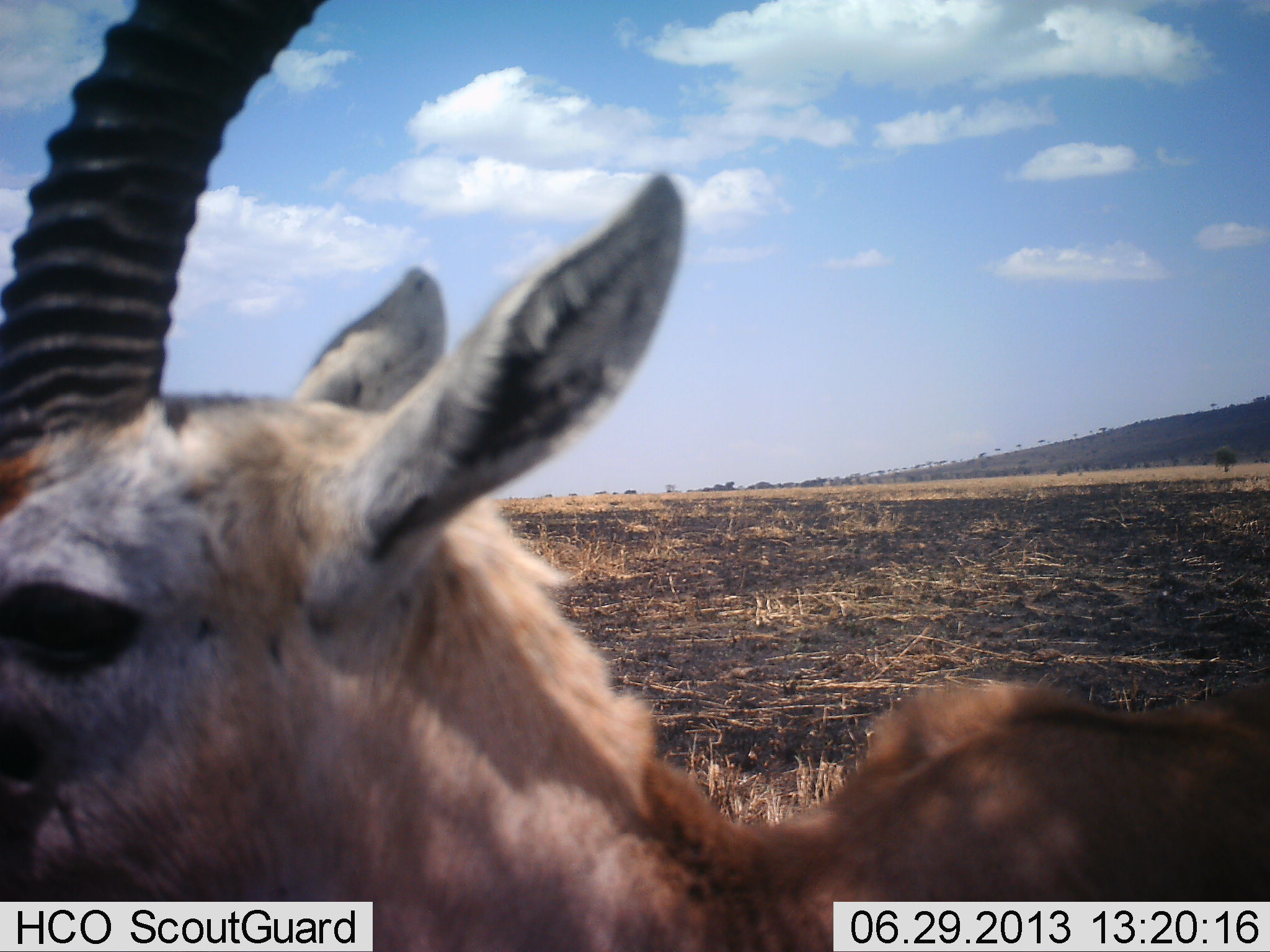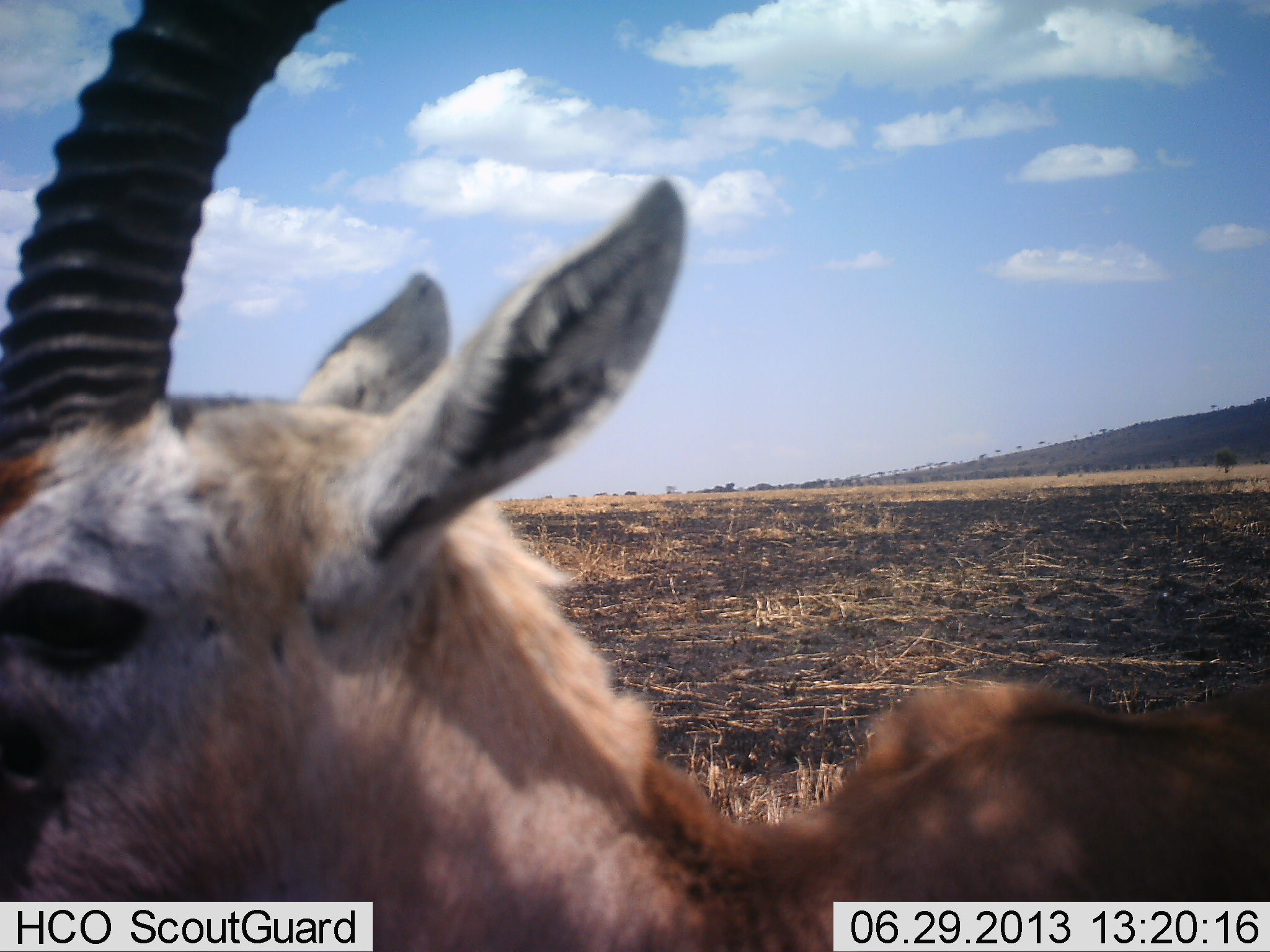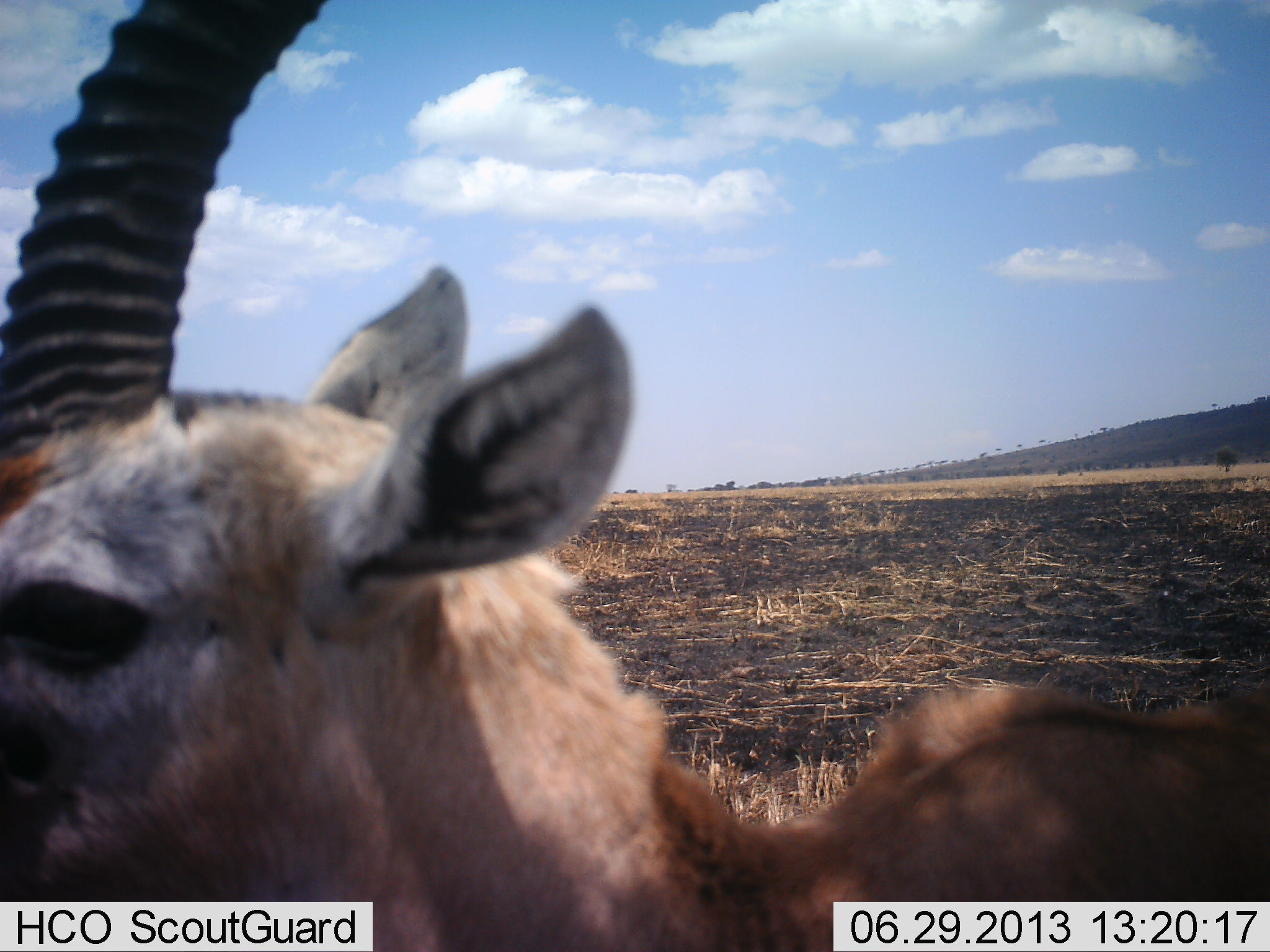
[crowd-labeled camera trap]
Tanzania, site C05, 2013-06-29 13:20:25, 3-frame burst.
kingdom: Animalia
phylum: Chordata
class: Mammalia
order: Artiodactyla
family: Bovidae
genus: Eudorcas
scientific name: Eudorcas thomsonii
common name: thomson's gazelle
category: gazellethomsons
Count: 1.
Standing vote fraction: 87%.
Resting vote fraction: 9%.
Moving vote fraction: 4%.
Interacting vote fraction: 0%.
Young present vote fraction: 0%.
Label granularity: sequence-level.